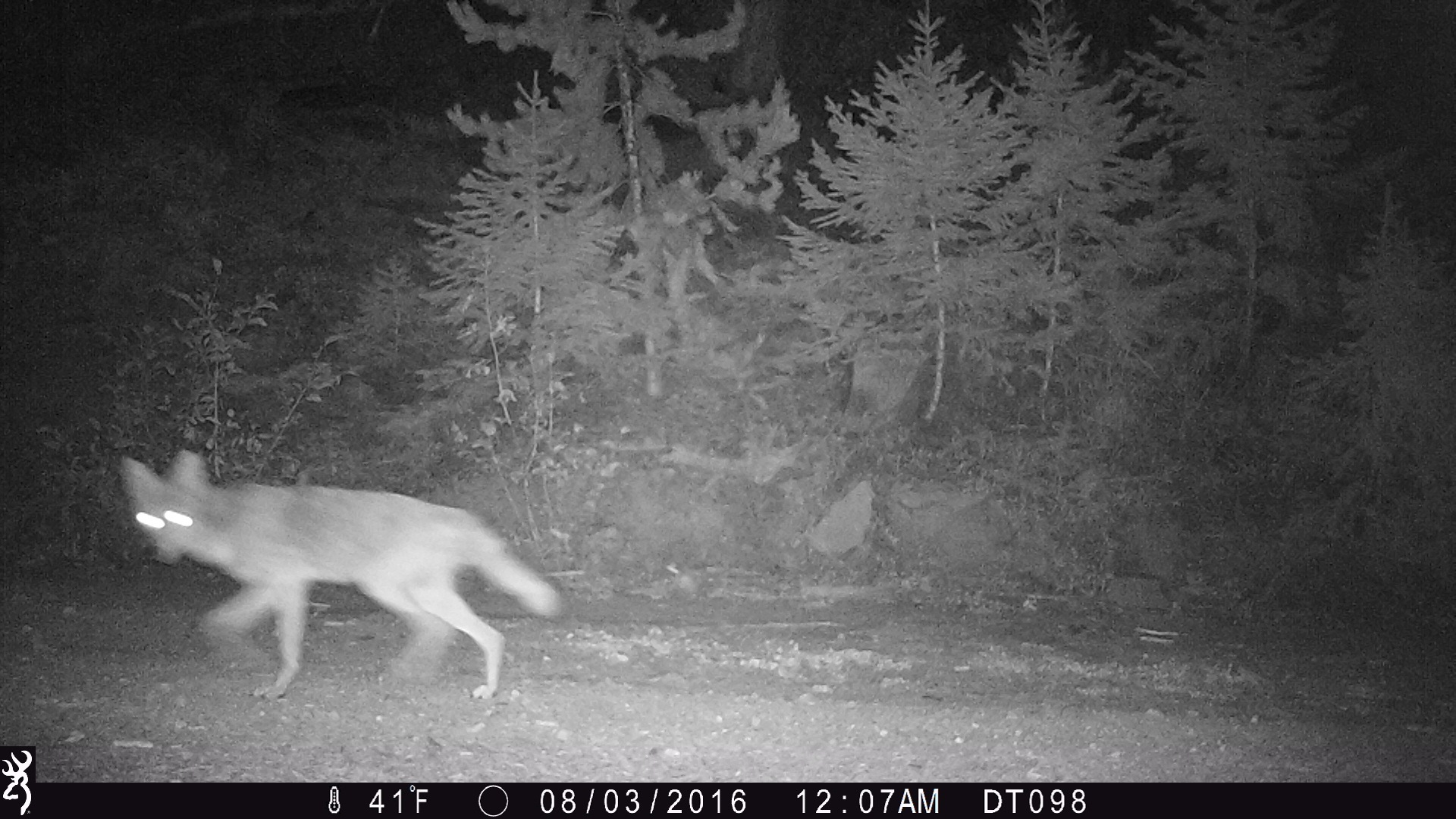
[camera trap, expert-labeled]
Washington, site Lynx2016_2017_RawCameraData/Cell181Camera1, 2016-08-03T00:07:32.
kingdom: Animalia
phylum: Chordata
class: Mammalia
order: Carnivora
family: Canidae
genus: Canis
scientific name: Canis latrans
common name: coyote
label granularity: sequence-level